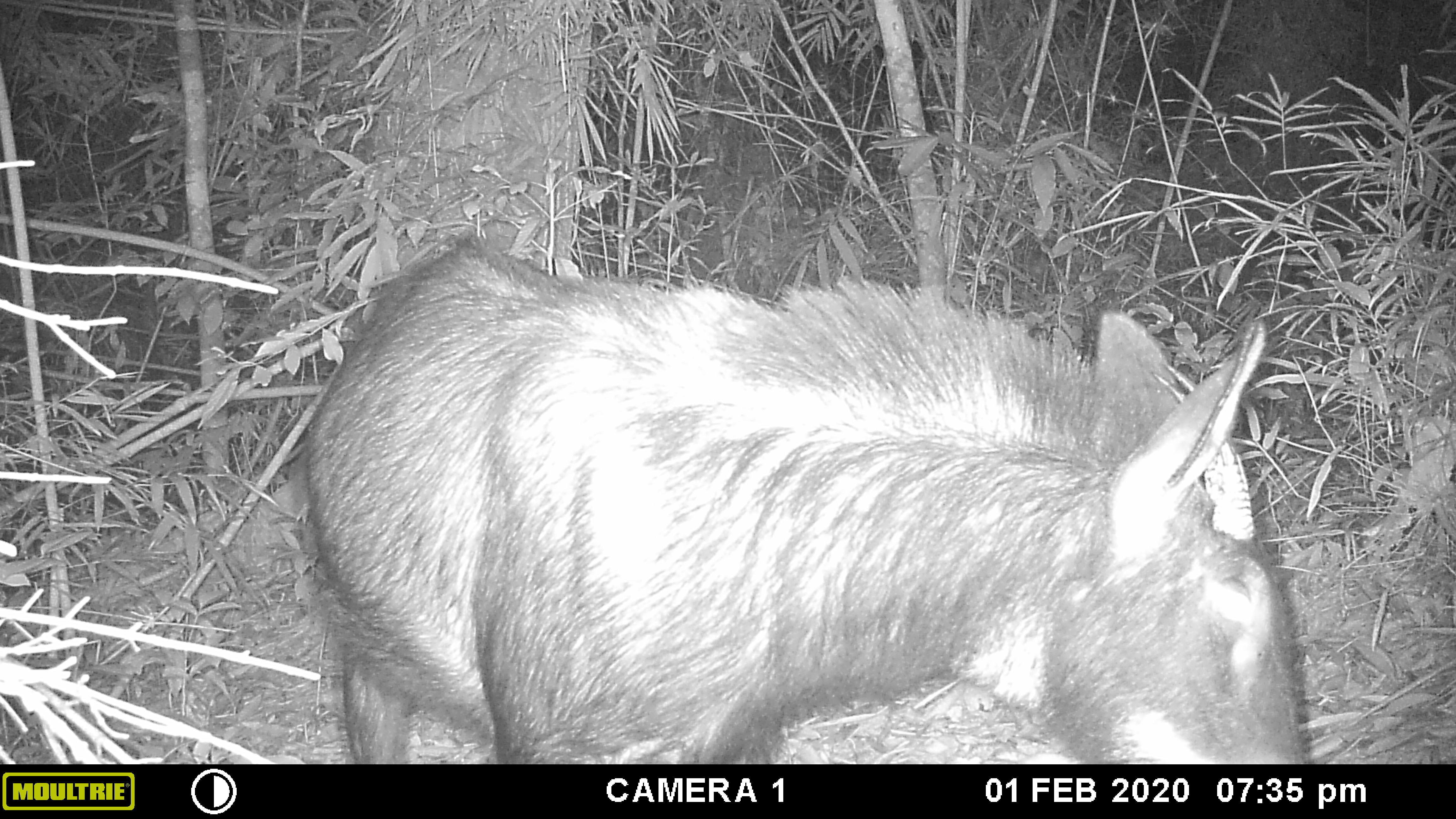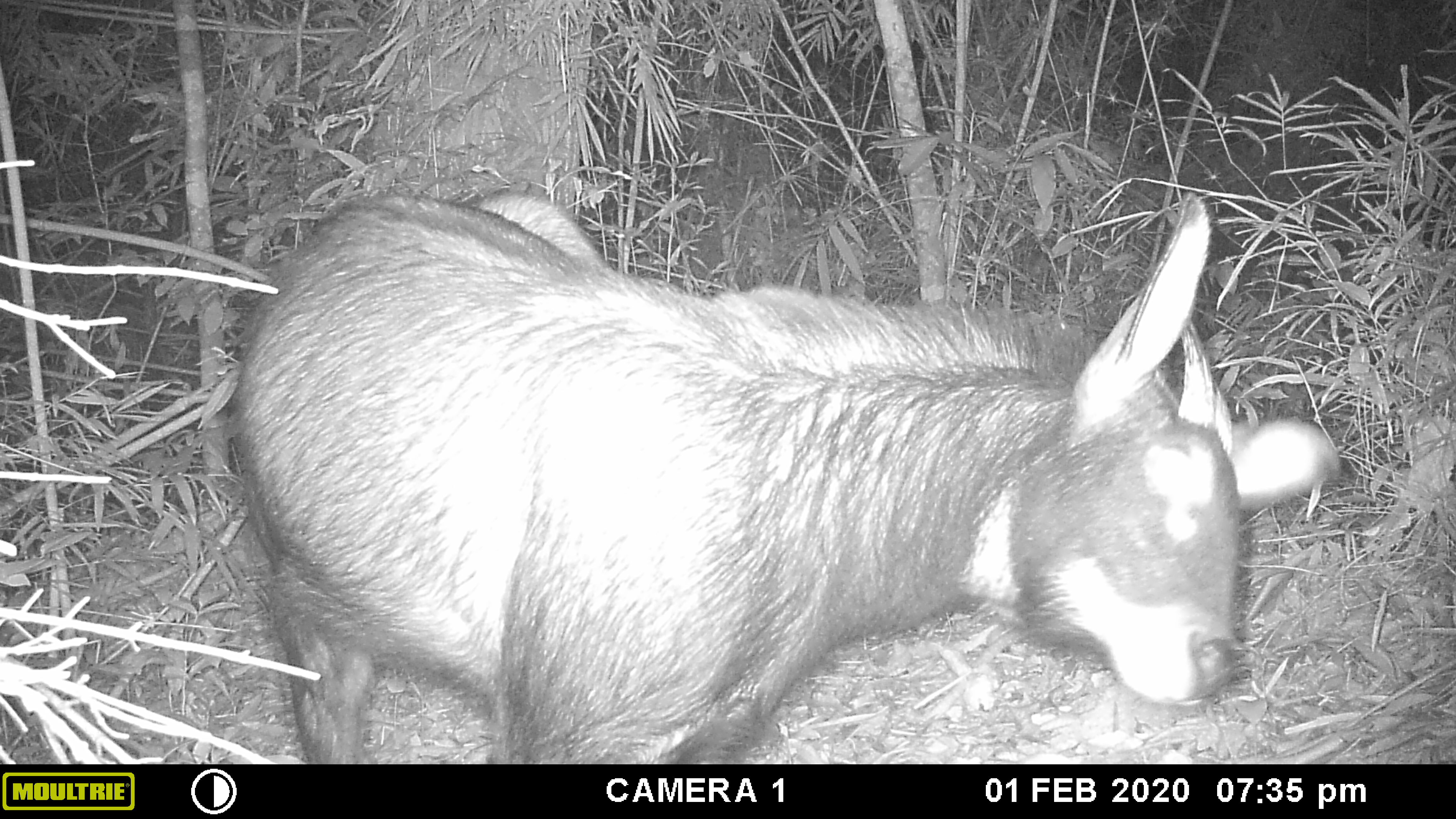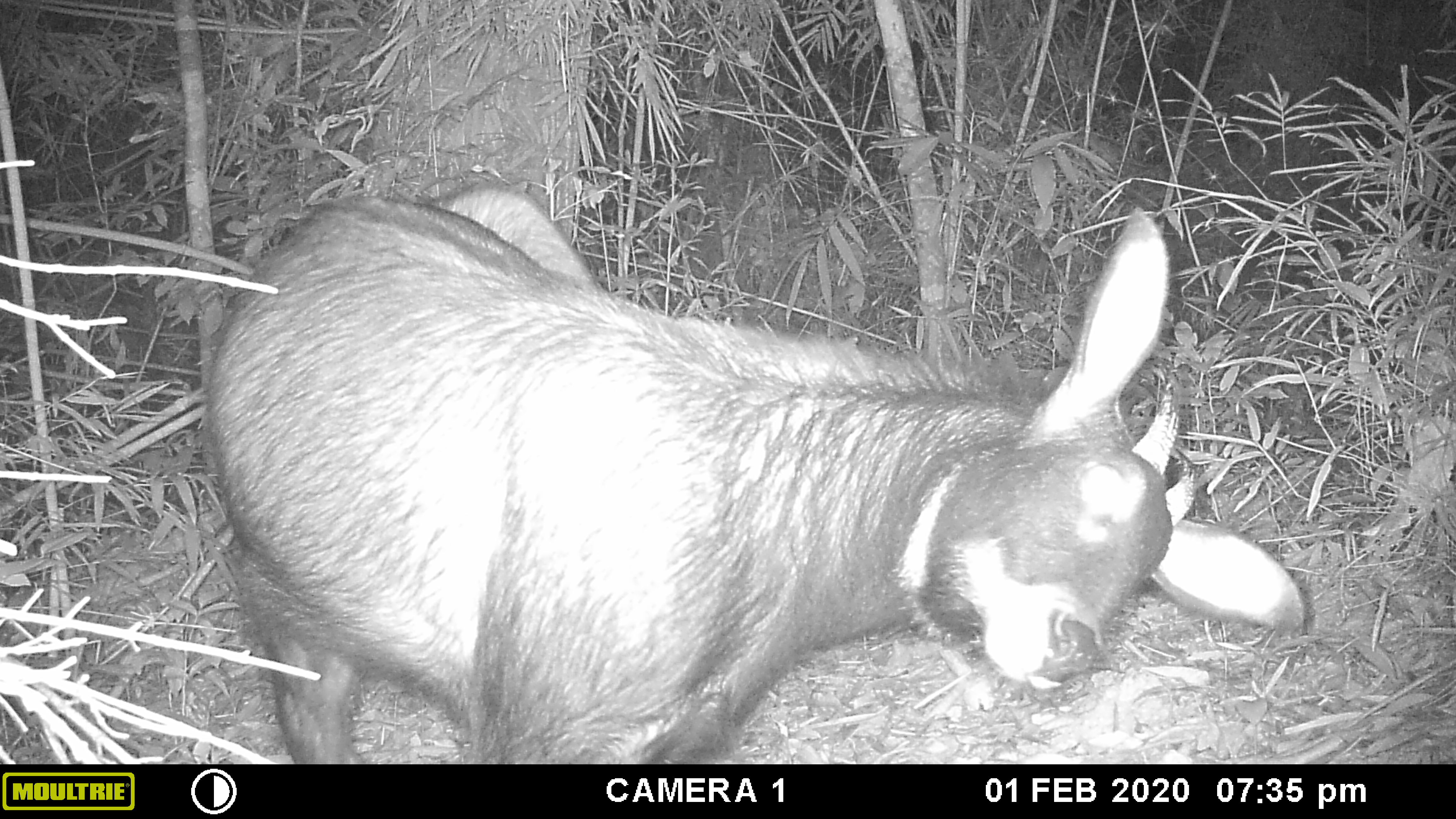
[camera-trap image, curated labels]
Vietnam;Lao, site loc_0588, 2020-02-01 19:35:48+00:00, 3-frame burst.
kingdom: Animalia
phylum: Chordata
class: Mammalia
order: Artiodactyla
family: Bovidae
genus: Capricornis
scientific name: Capricornis sumatraensis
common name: chinese serow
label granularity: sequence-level